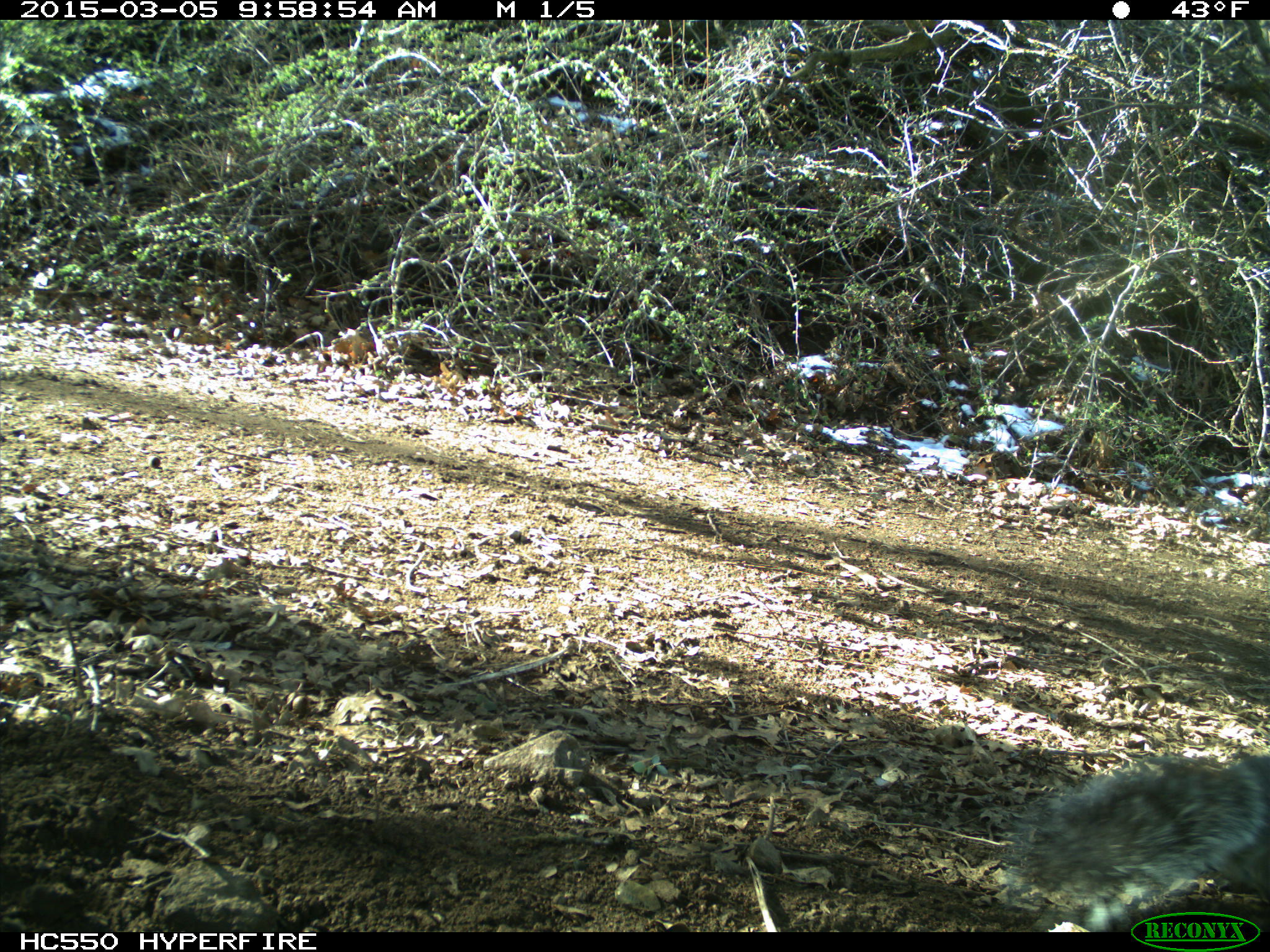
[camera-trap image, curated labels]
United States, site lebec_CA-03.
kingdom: Animalia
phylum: Chordata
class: Mammalia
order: Rodentia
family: Sciuridae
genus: Sciurus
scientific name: Sciurus carolinensis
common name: eastern gray squirrel